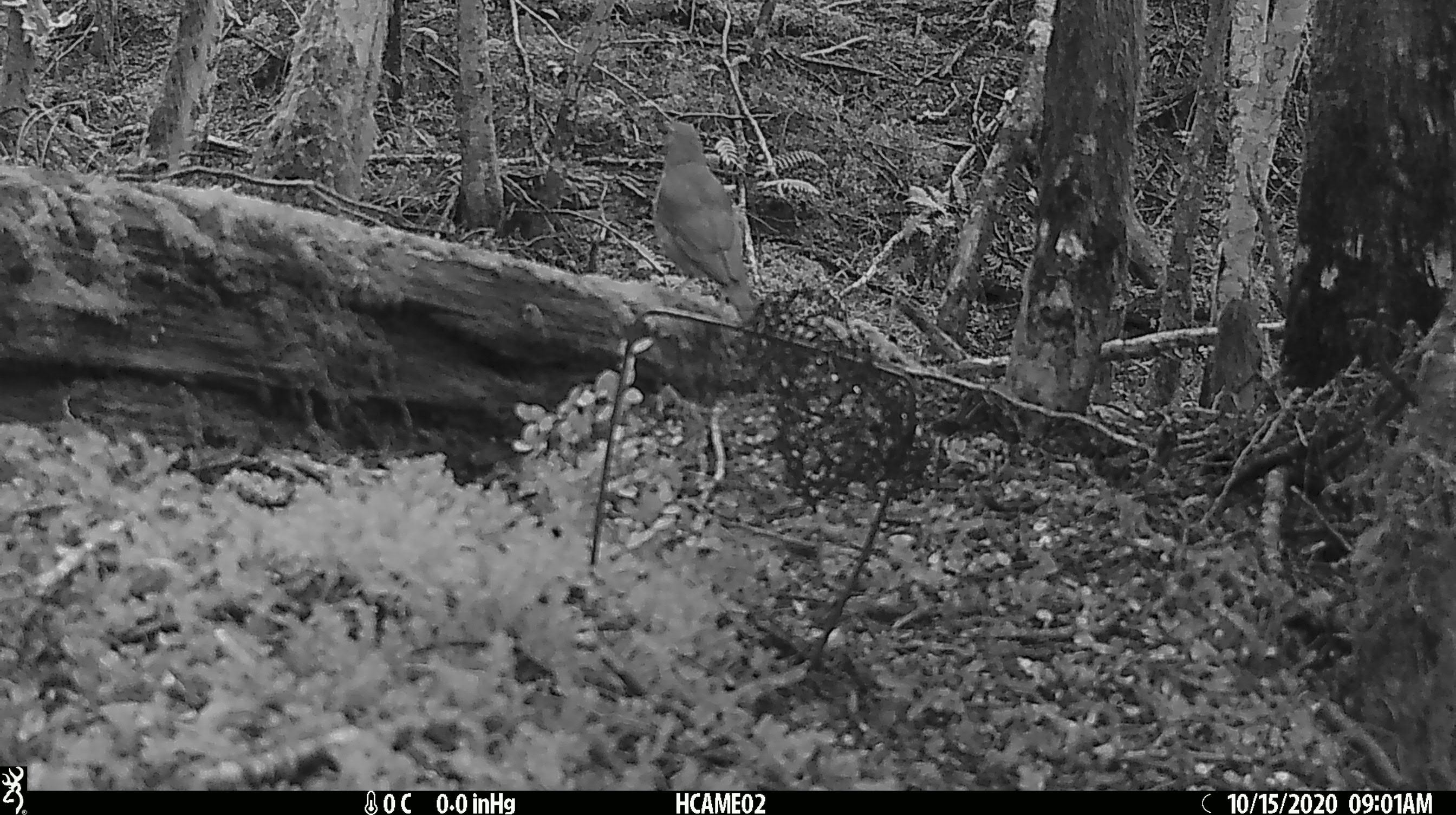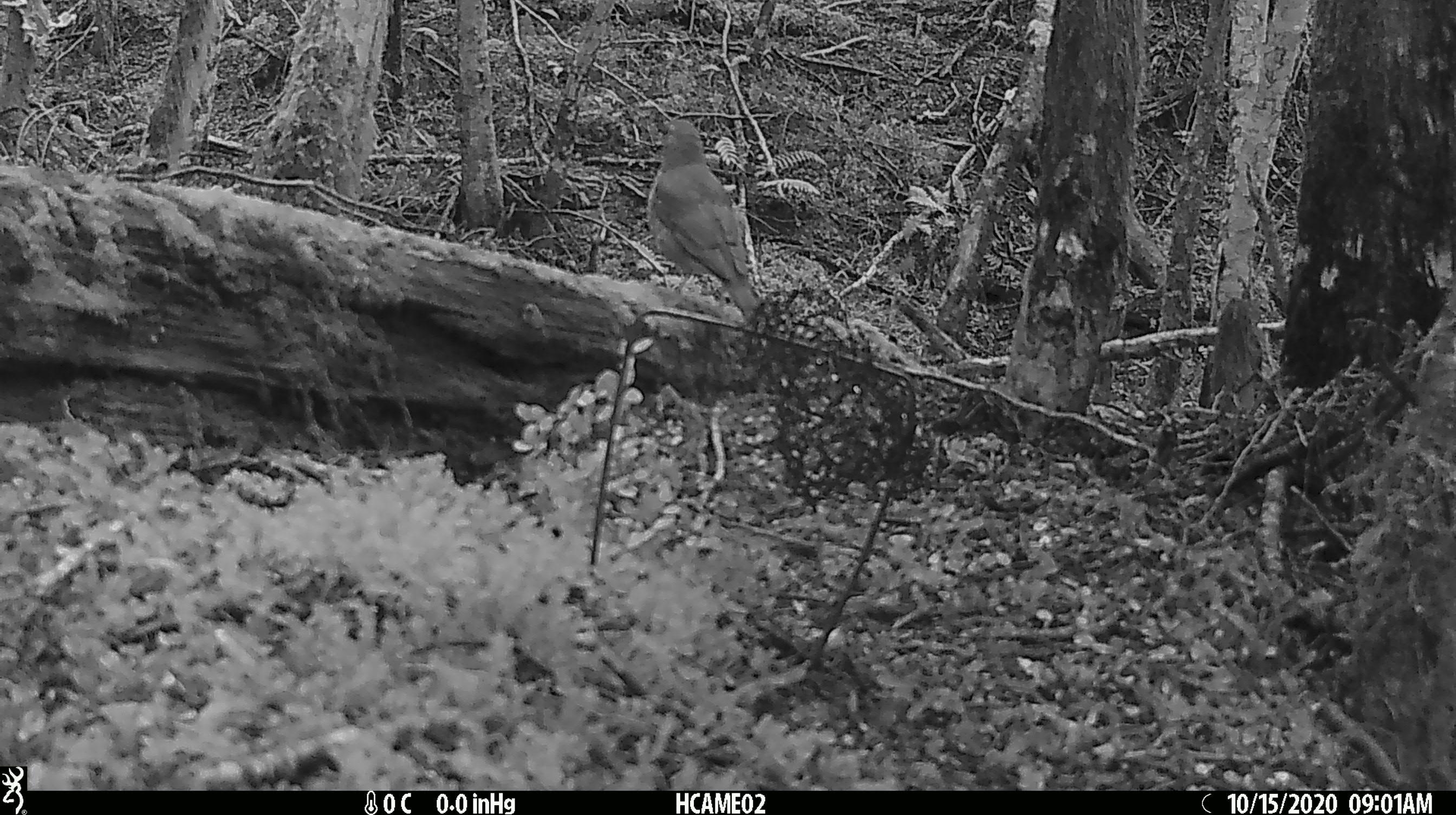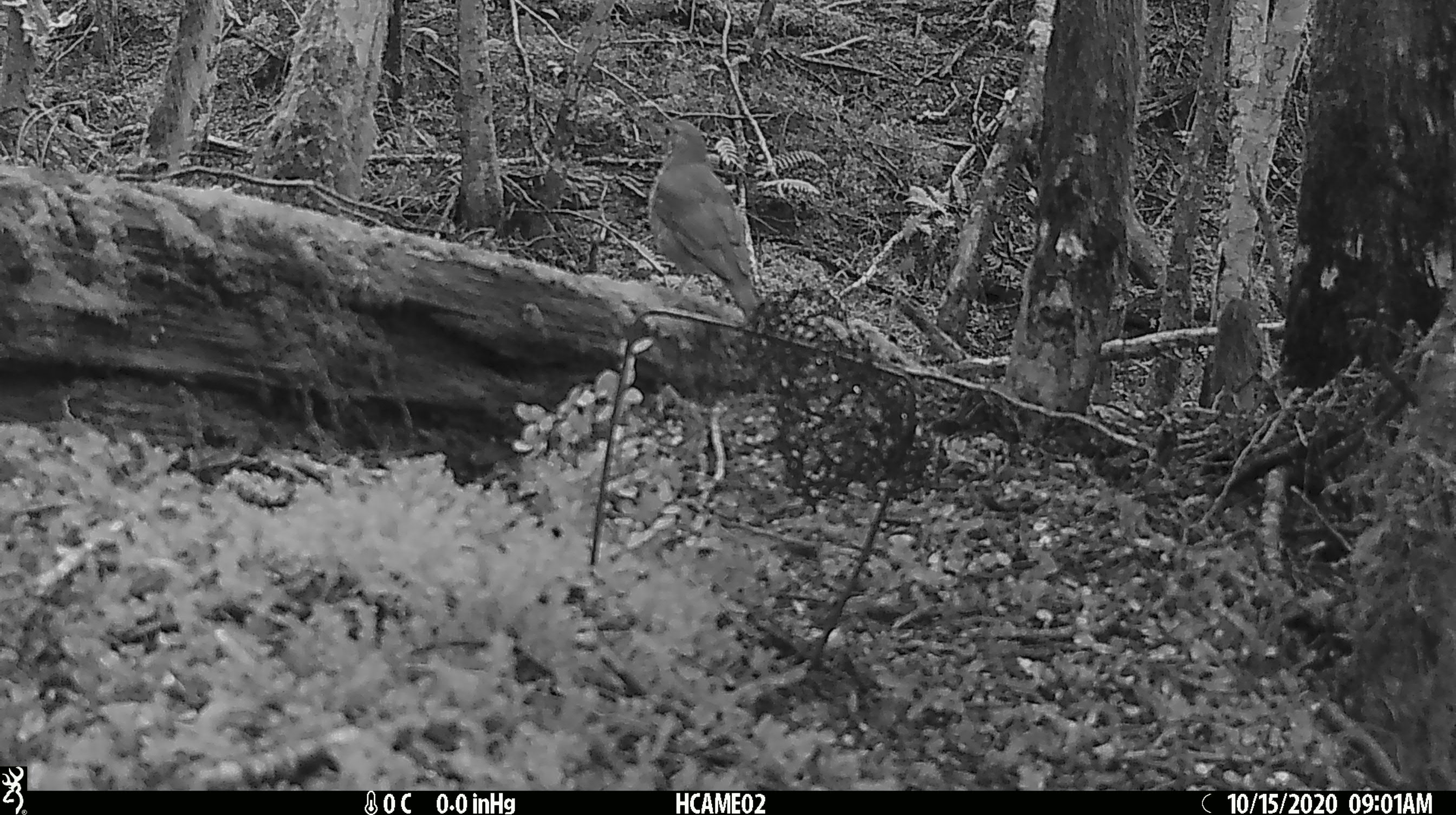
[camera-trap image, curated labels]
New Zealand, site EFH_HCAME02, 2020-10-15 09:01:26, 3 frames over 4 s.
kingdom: Animalia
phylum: Chordata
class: Aves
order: Passeriformes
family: Turdidae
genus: Turdus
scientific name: Turdus philomelos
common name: song thrush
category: thrush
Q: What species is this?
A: Thrush (song thrush) (Turdus philomelos).